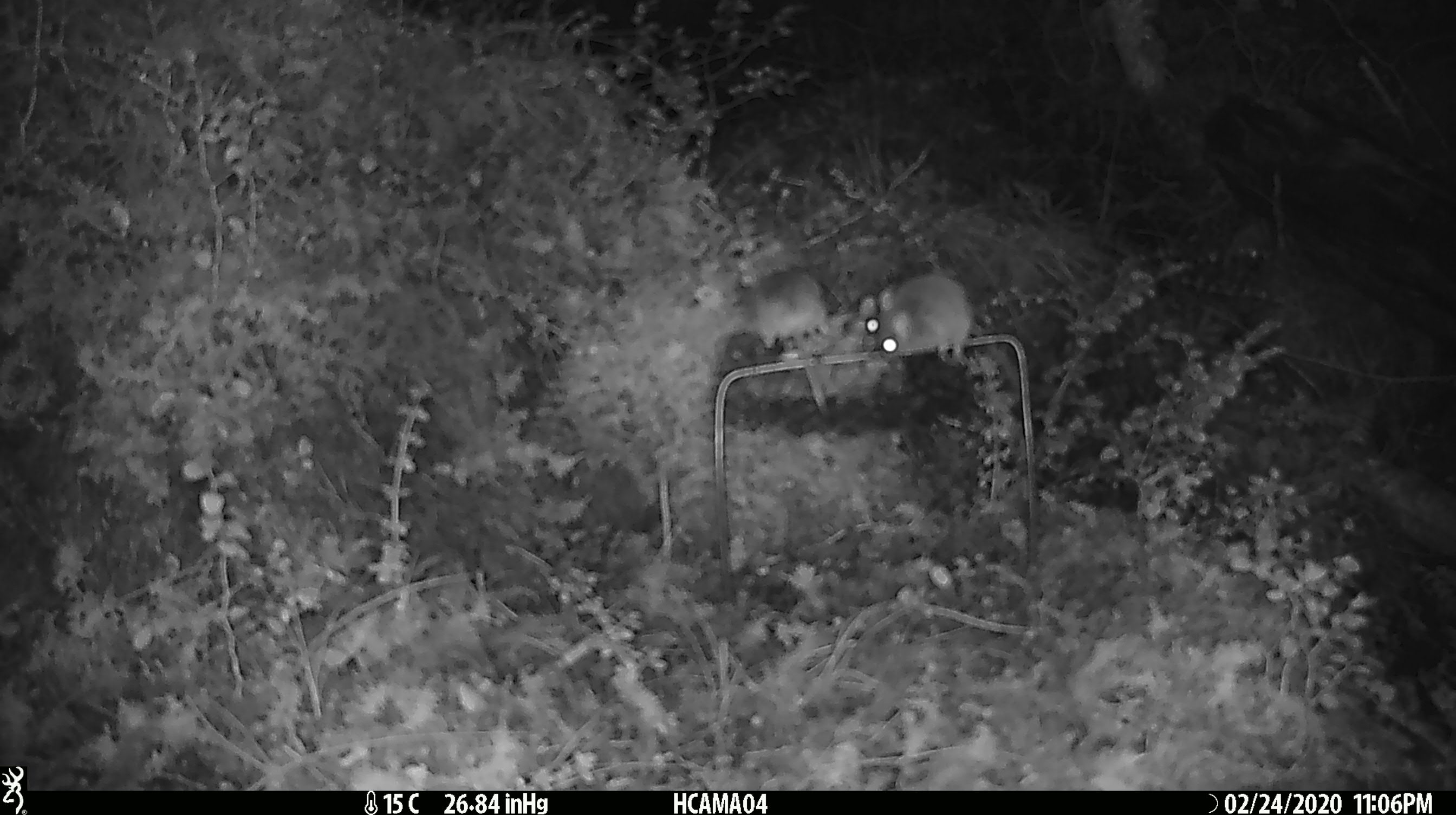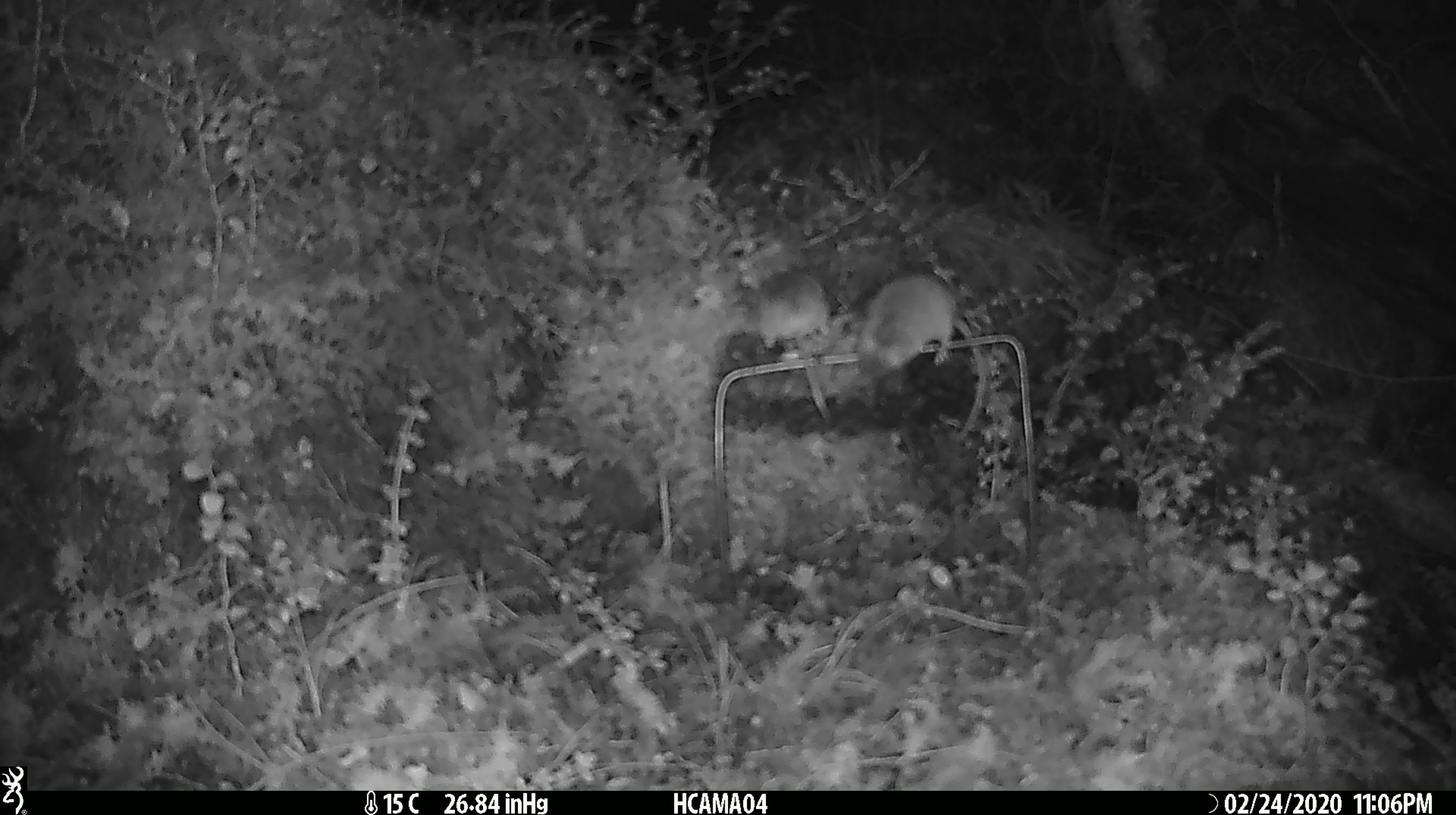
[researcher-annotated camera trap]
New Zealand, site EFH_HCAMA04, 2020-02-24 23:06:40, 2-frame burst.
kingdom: Animalia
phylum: Chordata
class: Mammalia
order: Rodentia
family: Muridae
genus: Mus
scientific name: Mus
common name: mouse